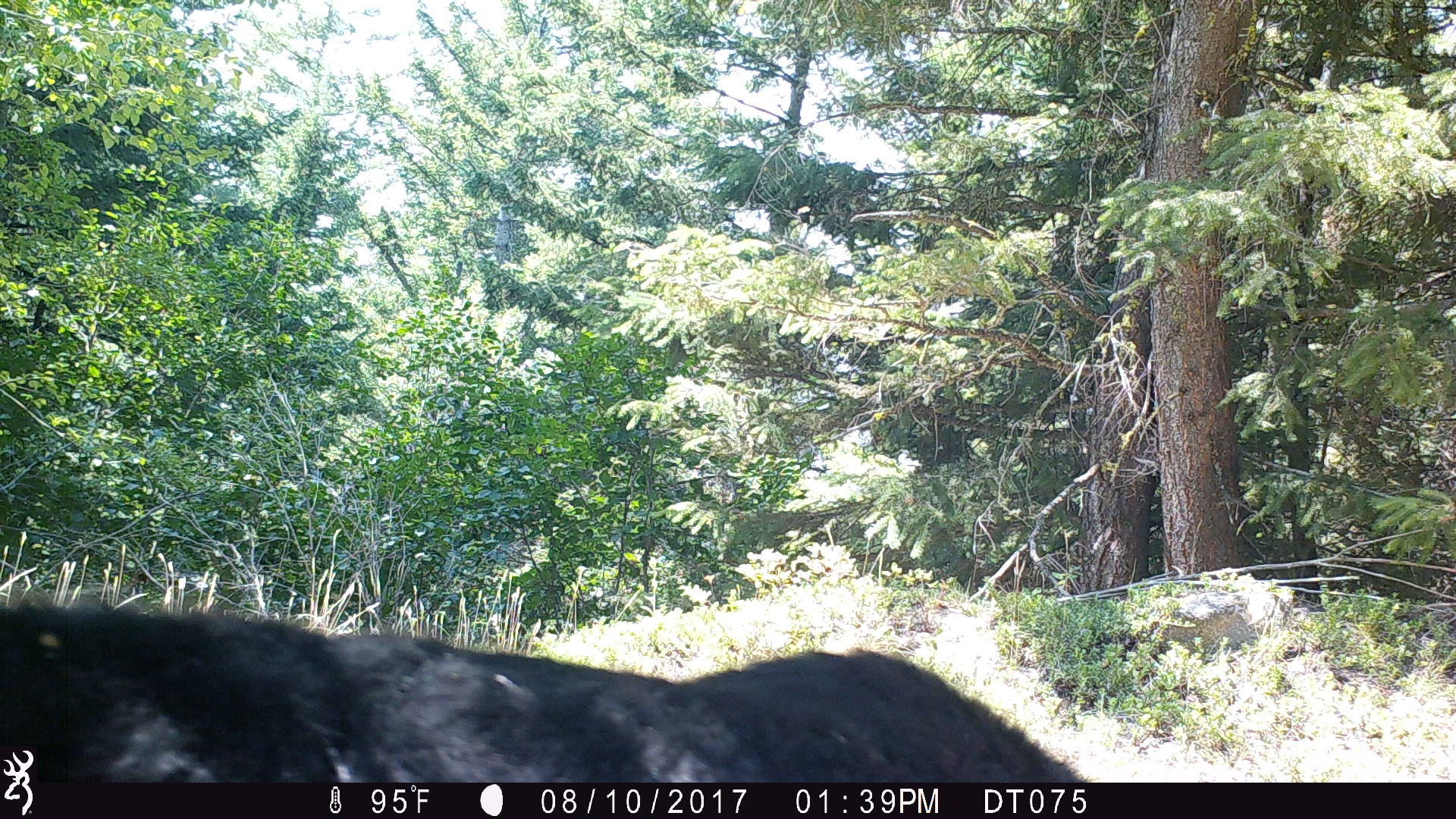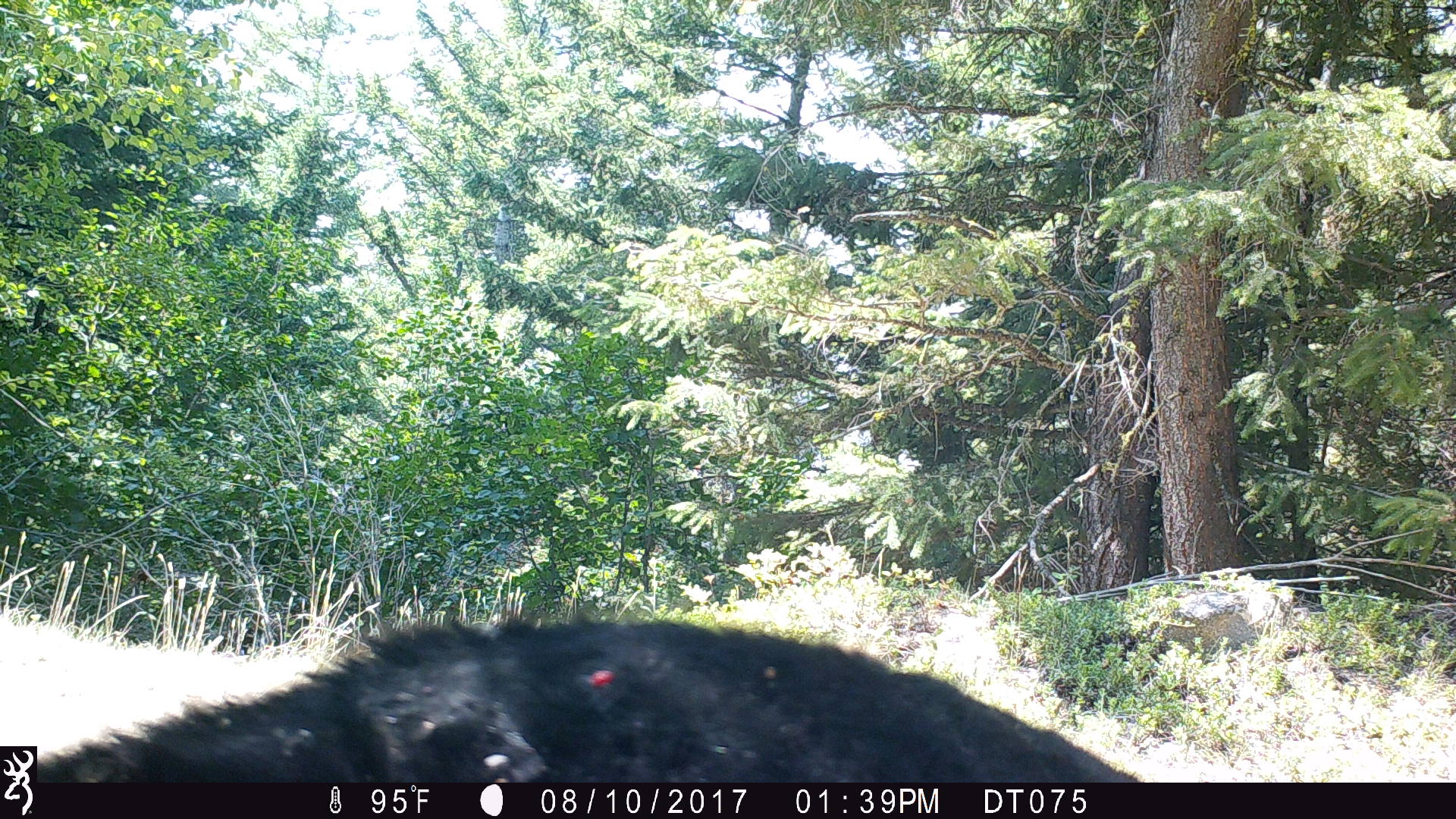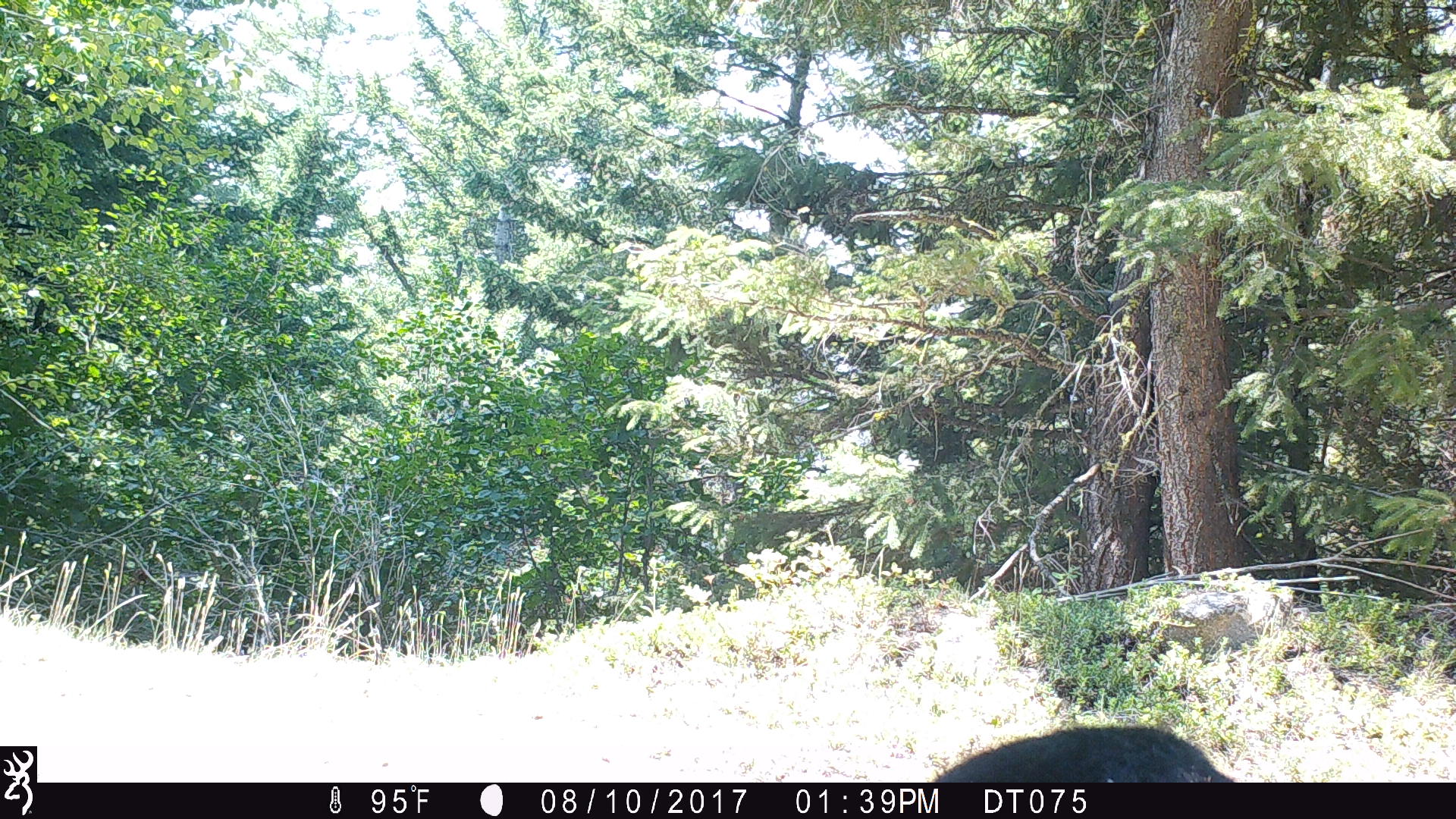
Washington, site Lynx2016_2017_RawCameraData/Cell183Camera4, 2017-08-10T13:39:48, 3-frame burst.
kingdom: Animalia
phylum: Chordata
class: Mammalia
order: Carnivora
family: Ursidae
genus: Ursus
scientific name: Ursus americanus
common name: american black bear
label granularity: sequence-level